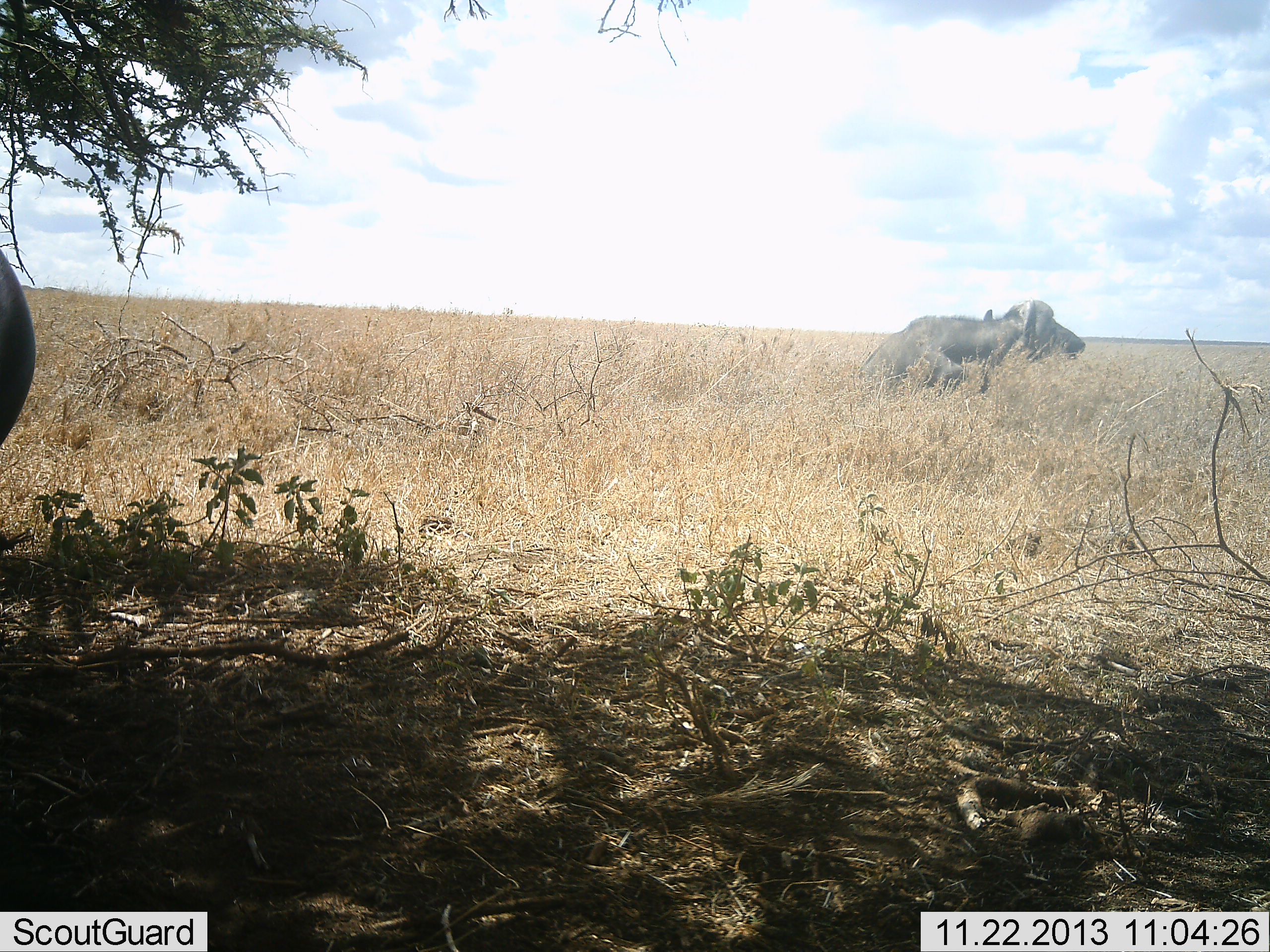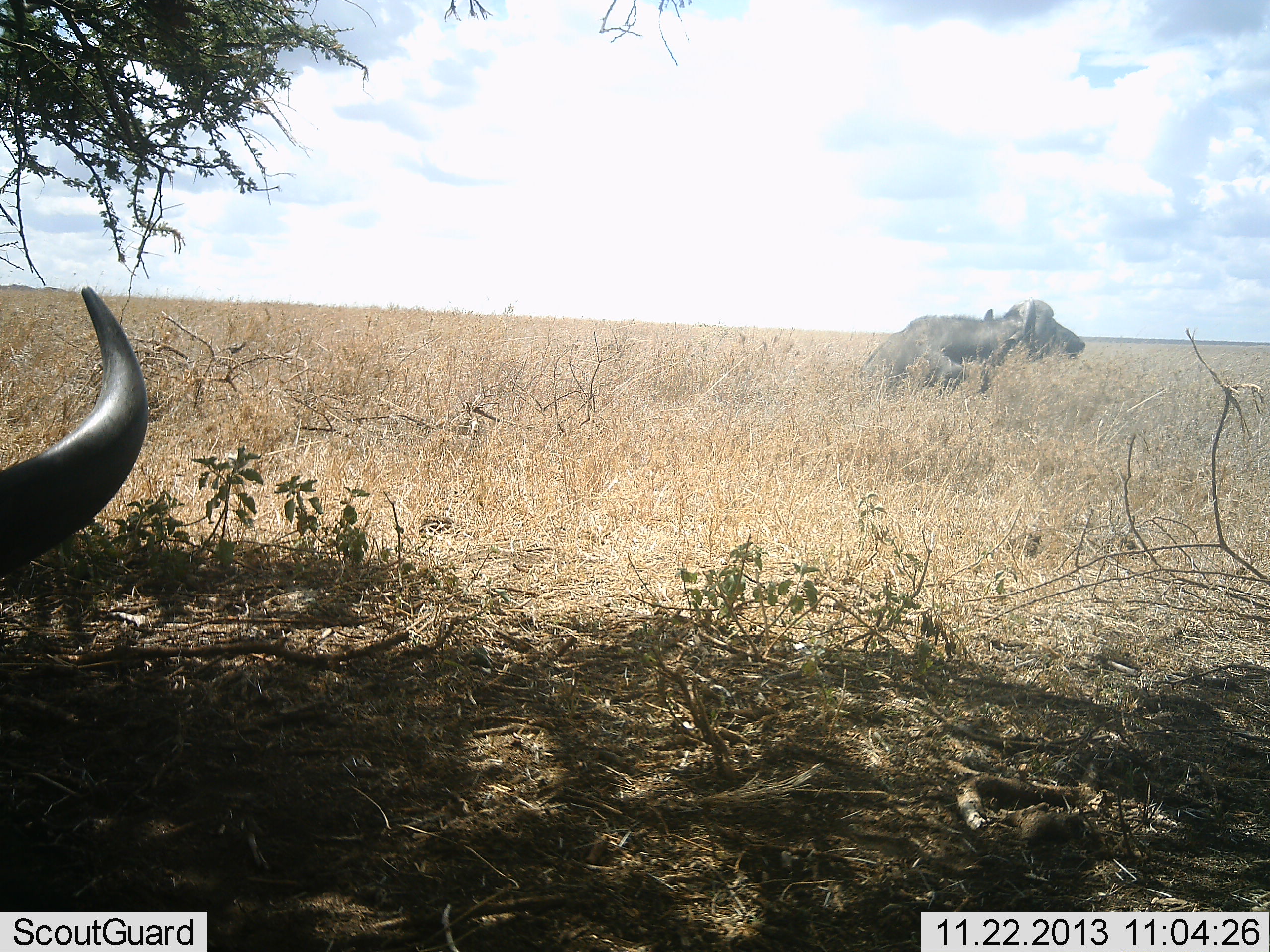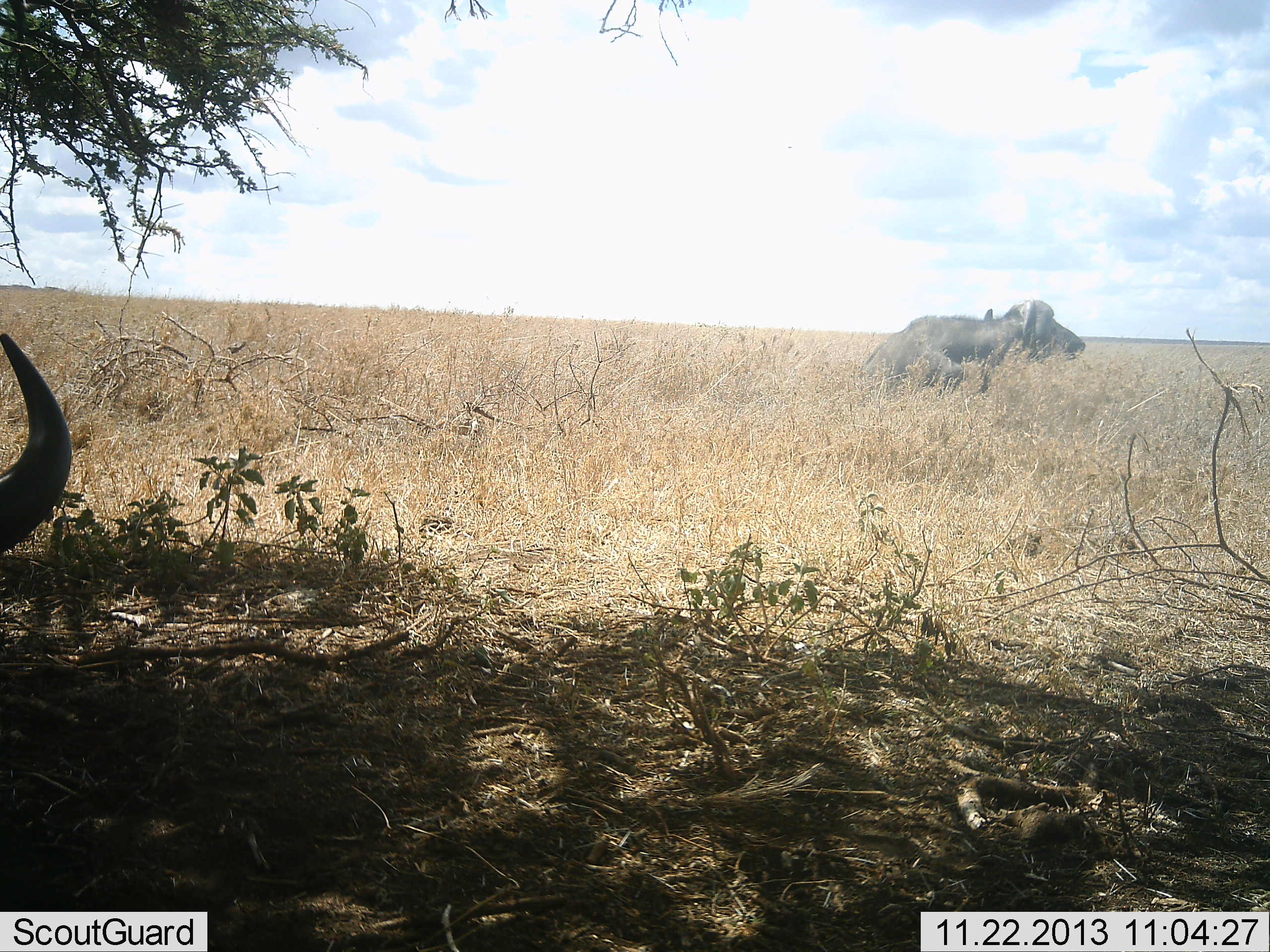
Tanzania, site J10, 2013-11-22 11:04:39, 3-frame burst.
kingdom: Animalia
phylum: Chordata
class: Mammalia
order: Artiodactyla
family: Bovidae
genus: Syncerus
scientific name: Syncerus caffer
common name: cape buffalo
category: buffalo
Buffalo (cape buffalo) (Syncerus caffer), count 2. Behavior (volunteer vote fractions): standing 26%, resting 79%, moving 0%, interacting 0%. Young present (vote fraction): 0%. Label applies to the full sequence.